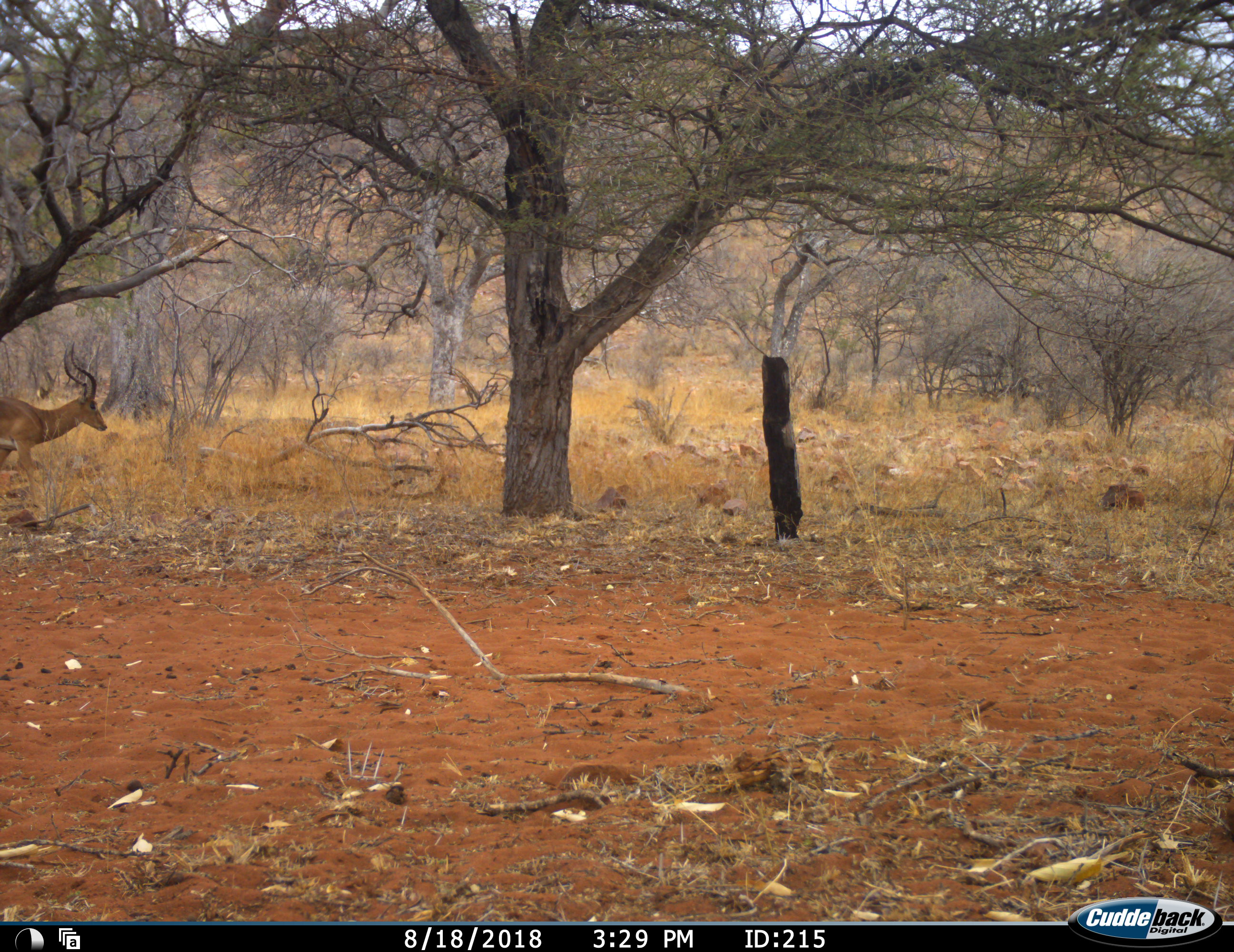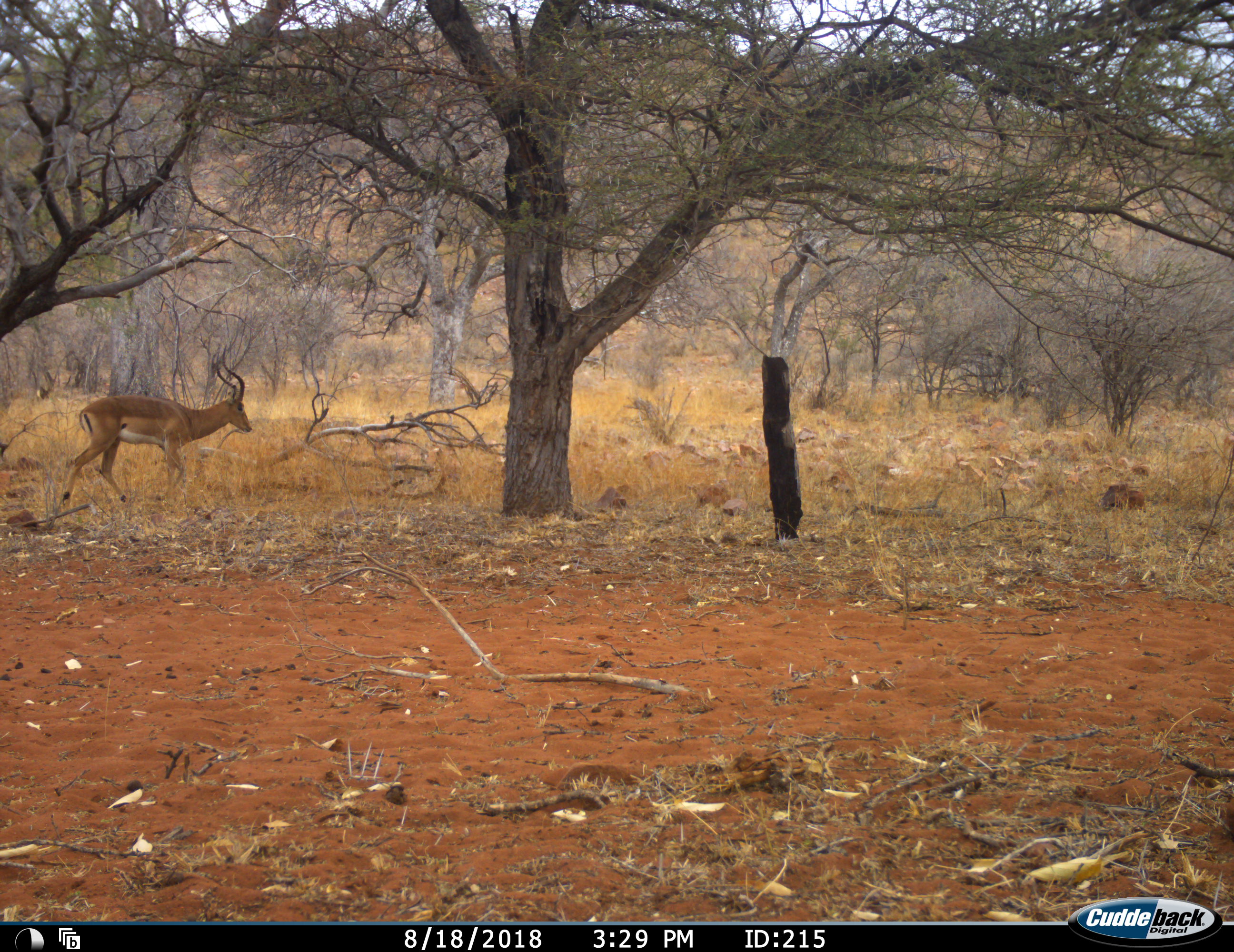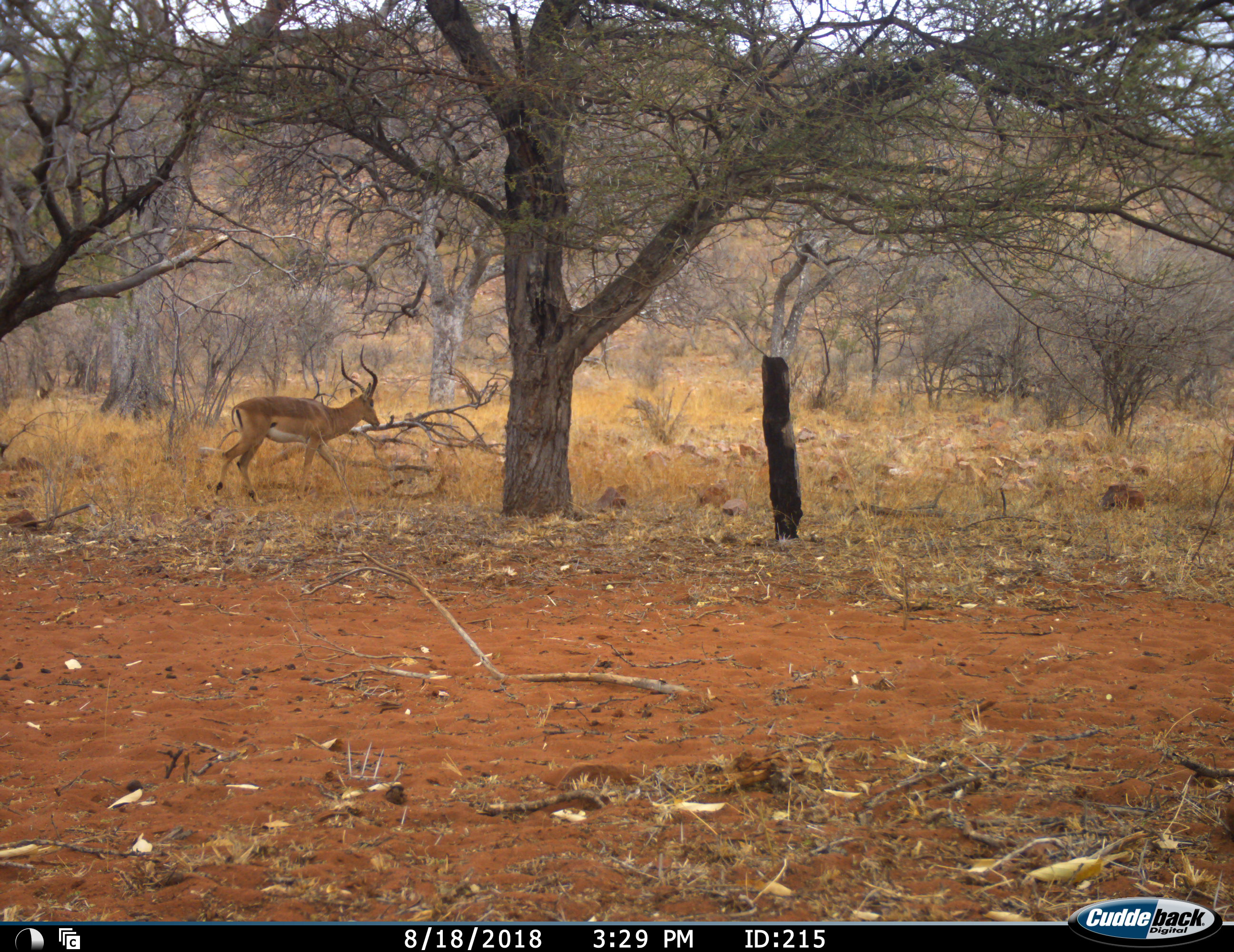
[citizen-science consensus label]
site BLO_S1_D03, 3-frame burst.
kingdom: Animalia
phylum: Chordata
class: Mammalia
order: Artiodactyla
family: Bovidae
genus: Aepyceros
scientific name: Aepyceros melampus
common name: impala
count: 1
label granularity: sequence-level